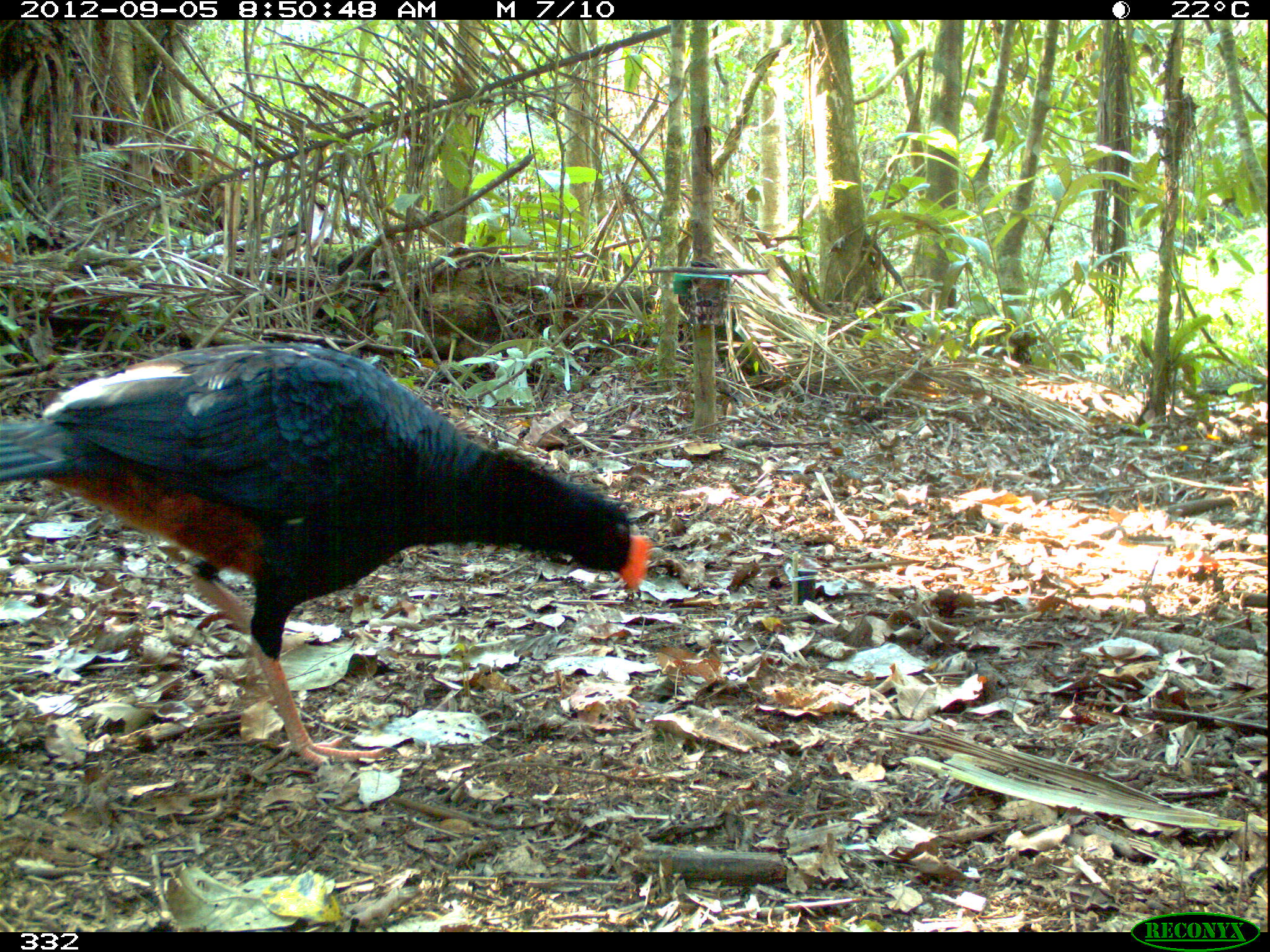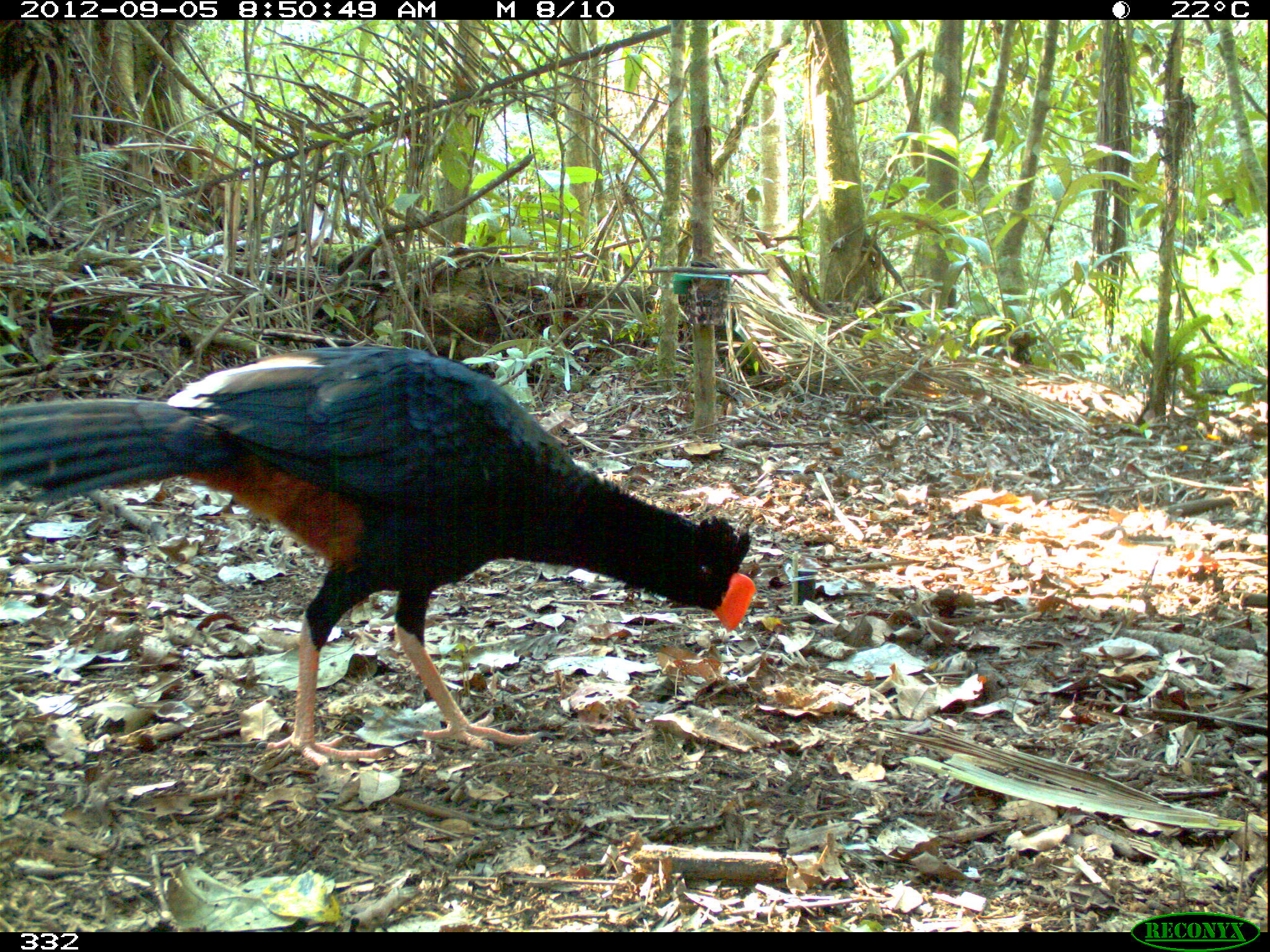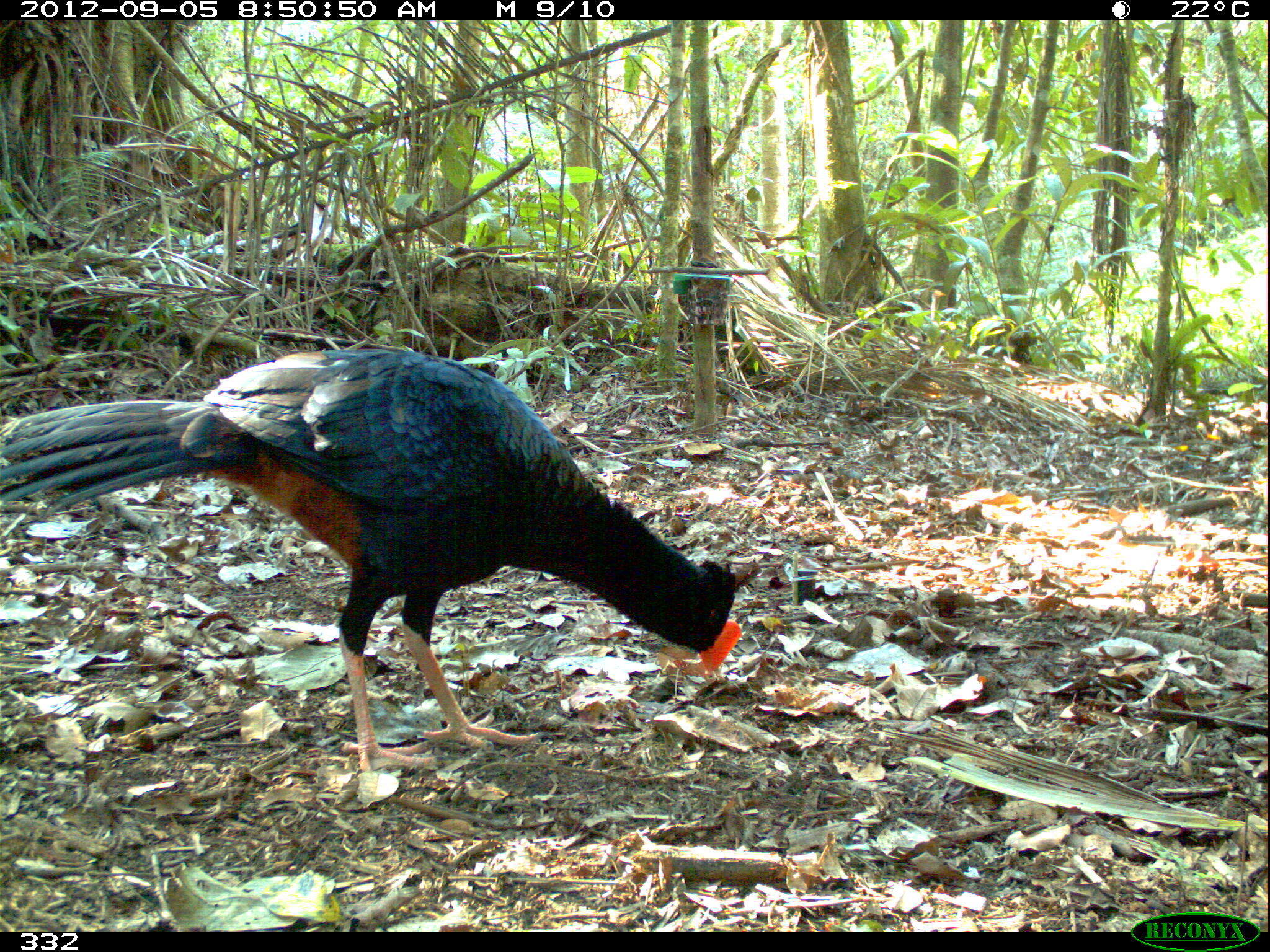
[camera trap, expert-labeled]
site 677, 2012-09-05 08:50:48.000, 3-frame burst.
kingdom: Animalia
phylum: Chordata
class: Aves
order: Galliformes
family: Cracidae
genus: Mitu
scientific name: Mitu tuberosum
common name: razor-billed curassow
Mitu tuberosum (razor-billed curassow).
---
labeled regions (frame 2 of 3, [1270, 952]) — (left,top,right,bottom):
mitu tuberosum: (0,344,755,770)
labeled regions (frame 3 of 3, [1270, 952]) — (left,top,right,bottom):
mitu tuberosum: (0,344,742,779)